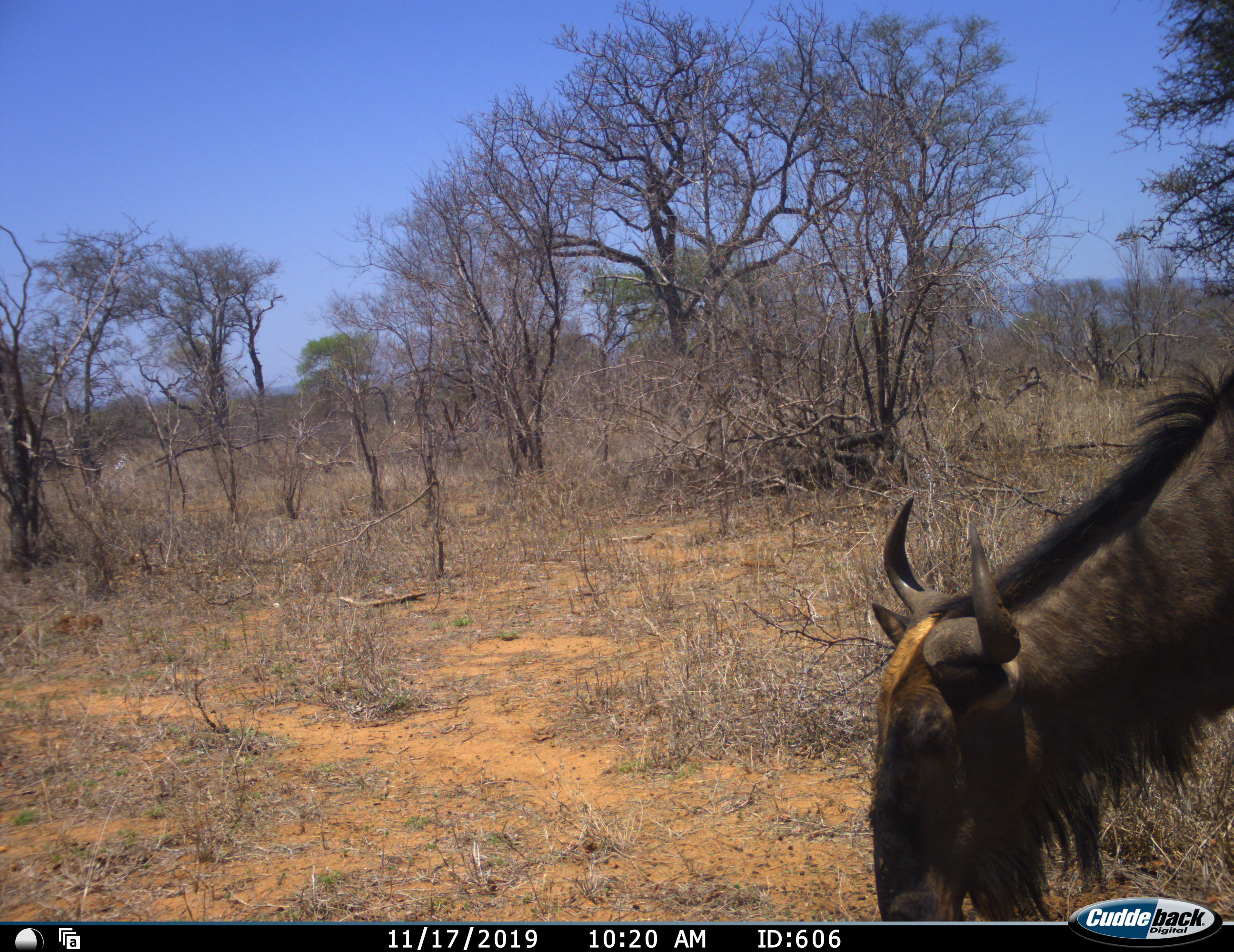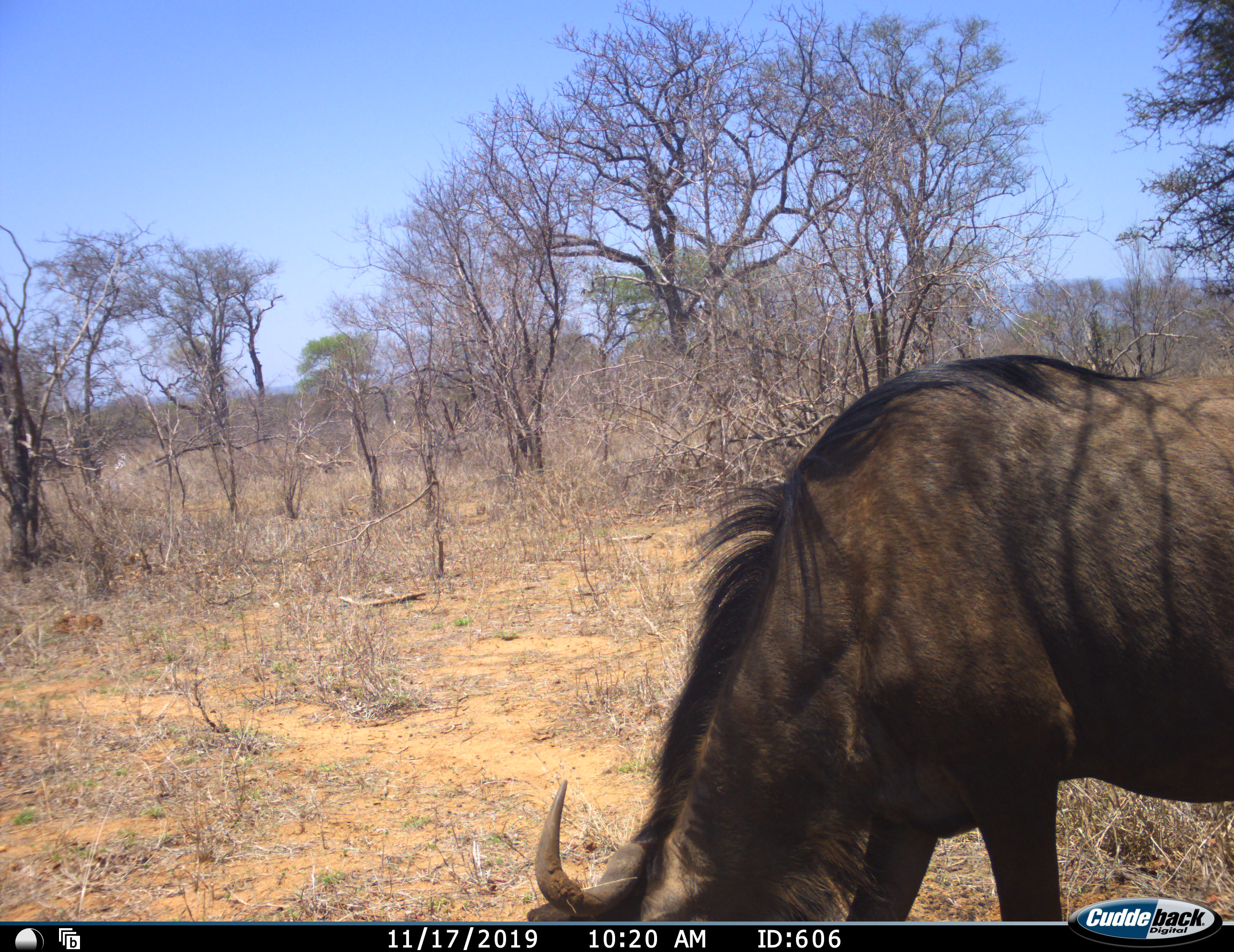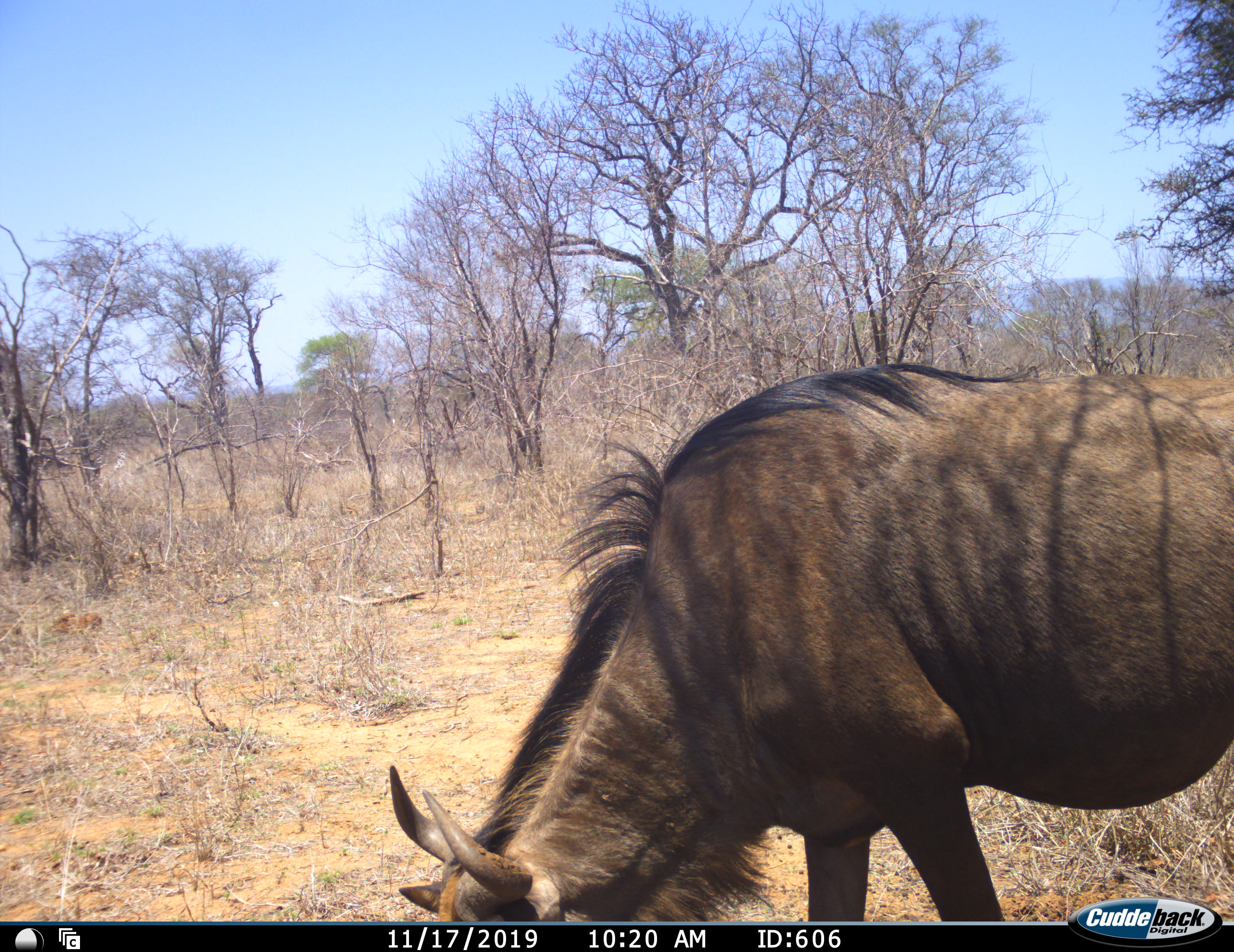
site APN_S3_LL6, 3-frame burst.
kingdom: Animalia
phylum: Chordata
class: Mammalia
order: Artiodactyla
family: Bovidae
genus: Connochaetes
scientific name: Connochaetes taurinus taurinus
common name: blue wildebeest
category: wildebeestblue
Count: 1.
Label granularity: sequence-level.